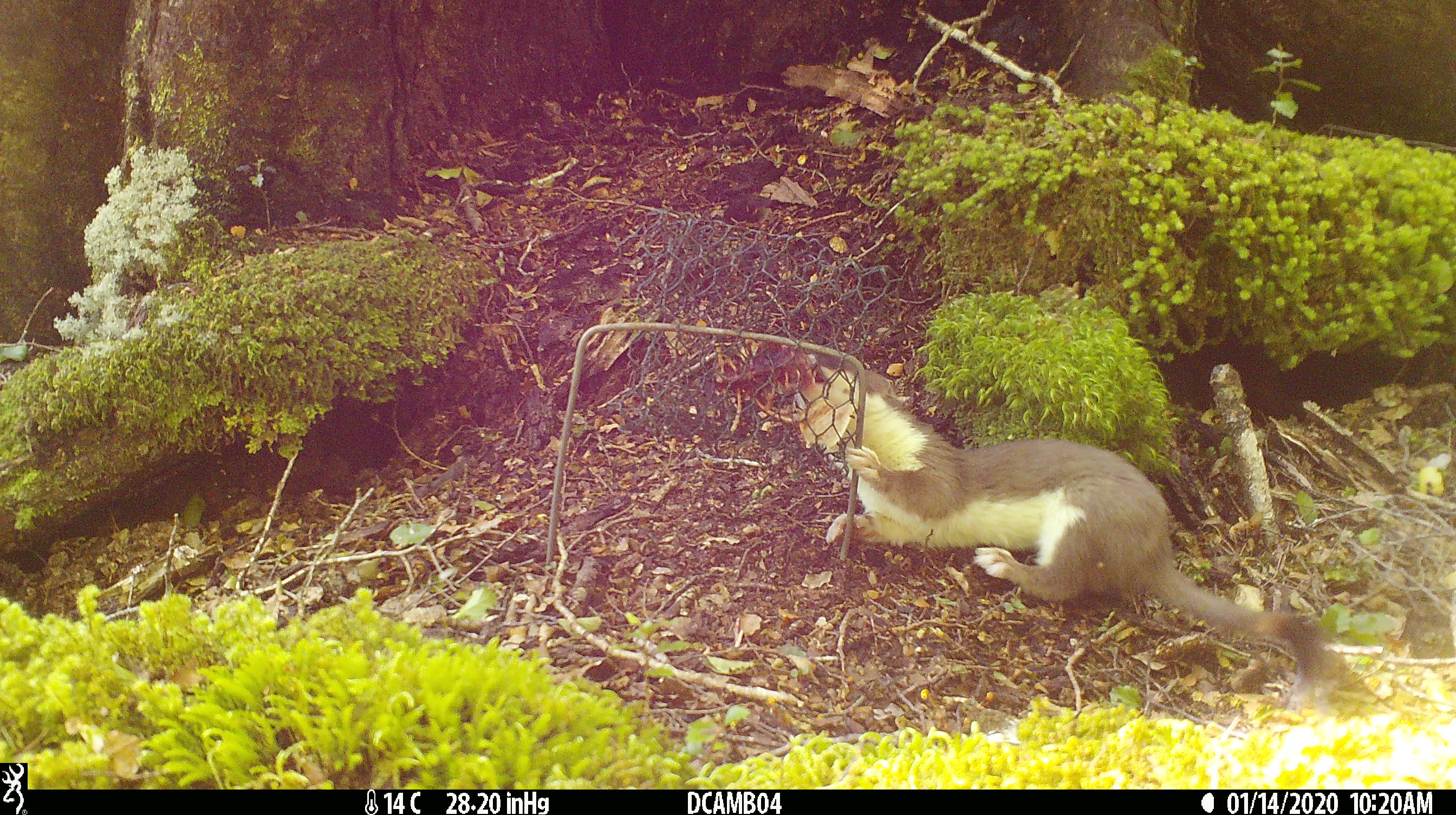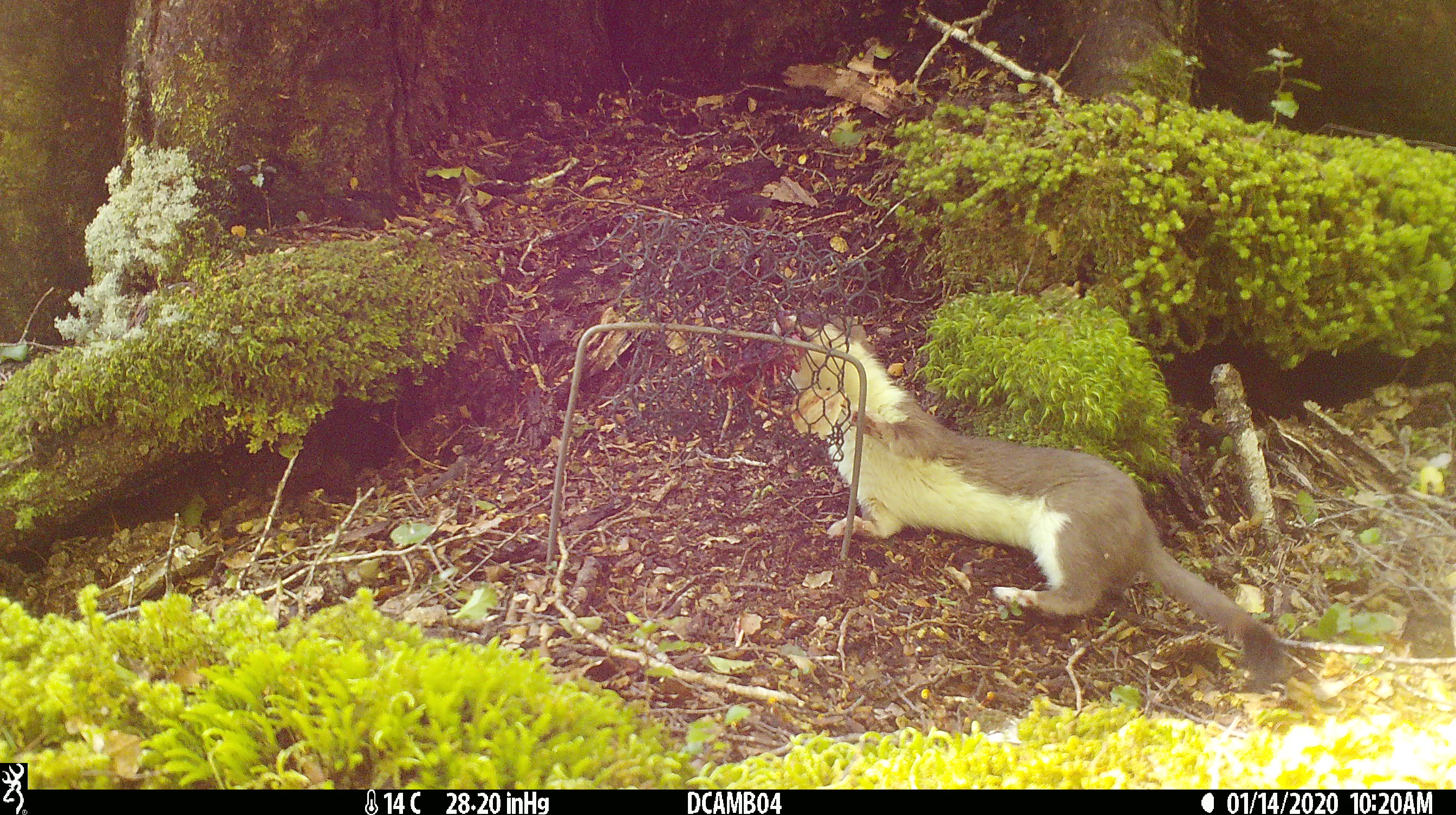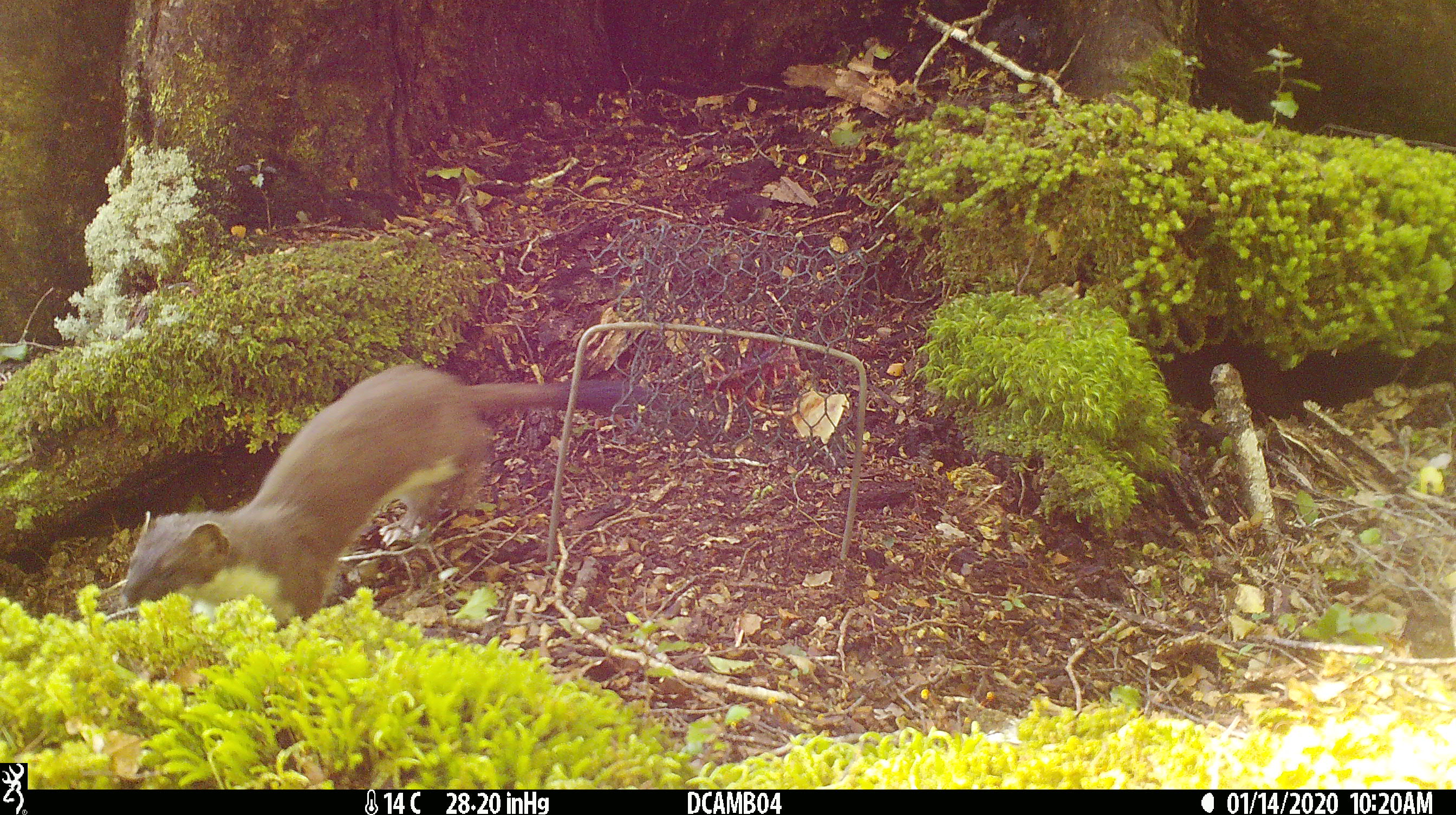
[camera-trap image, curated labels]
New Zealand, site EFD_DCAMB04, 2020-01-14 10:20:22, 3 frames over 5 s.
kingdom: Animalia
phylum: Chordata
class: Mammalia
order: Carnivora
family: Mustelidae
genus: Mustela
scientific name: Mustela erminea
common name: stoat